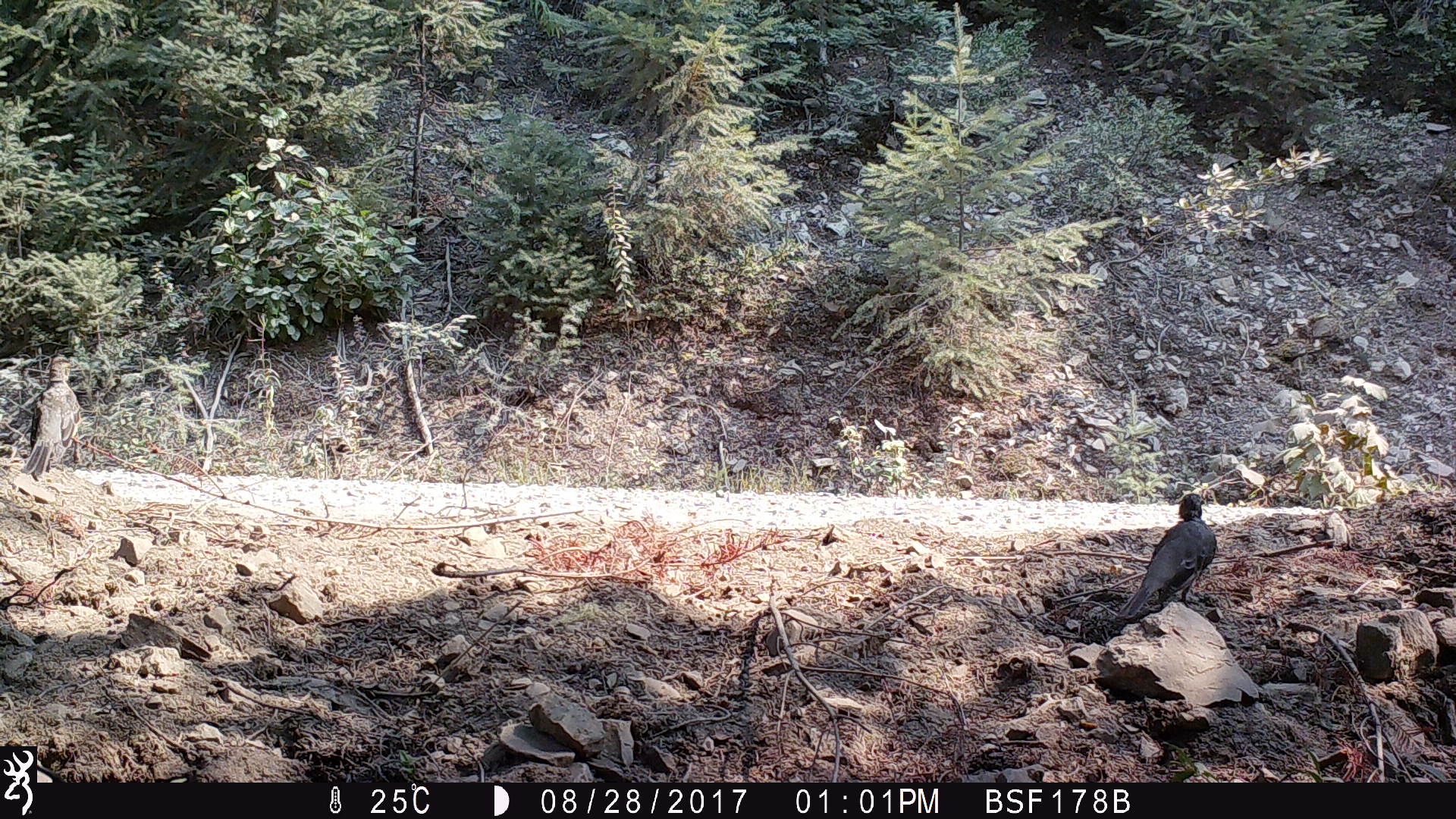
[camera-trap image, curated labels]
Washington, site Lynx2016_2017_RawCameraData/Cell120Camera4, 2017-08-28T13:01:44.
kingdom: Animalia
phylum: Chordata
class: Aves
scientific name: Aves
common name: birds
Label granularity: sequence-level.